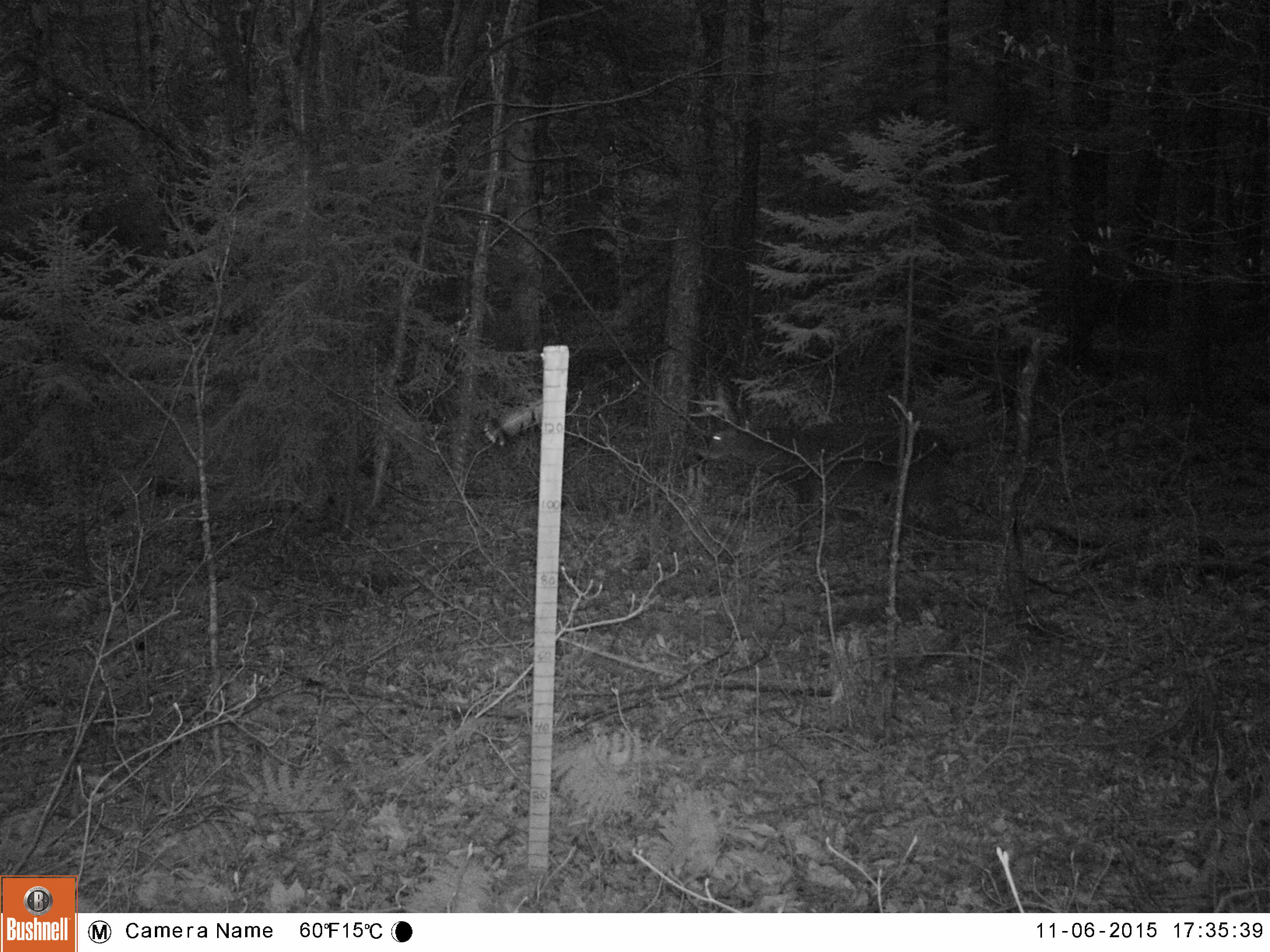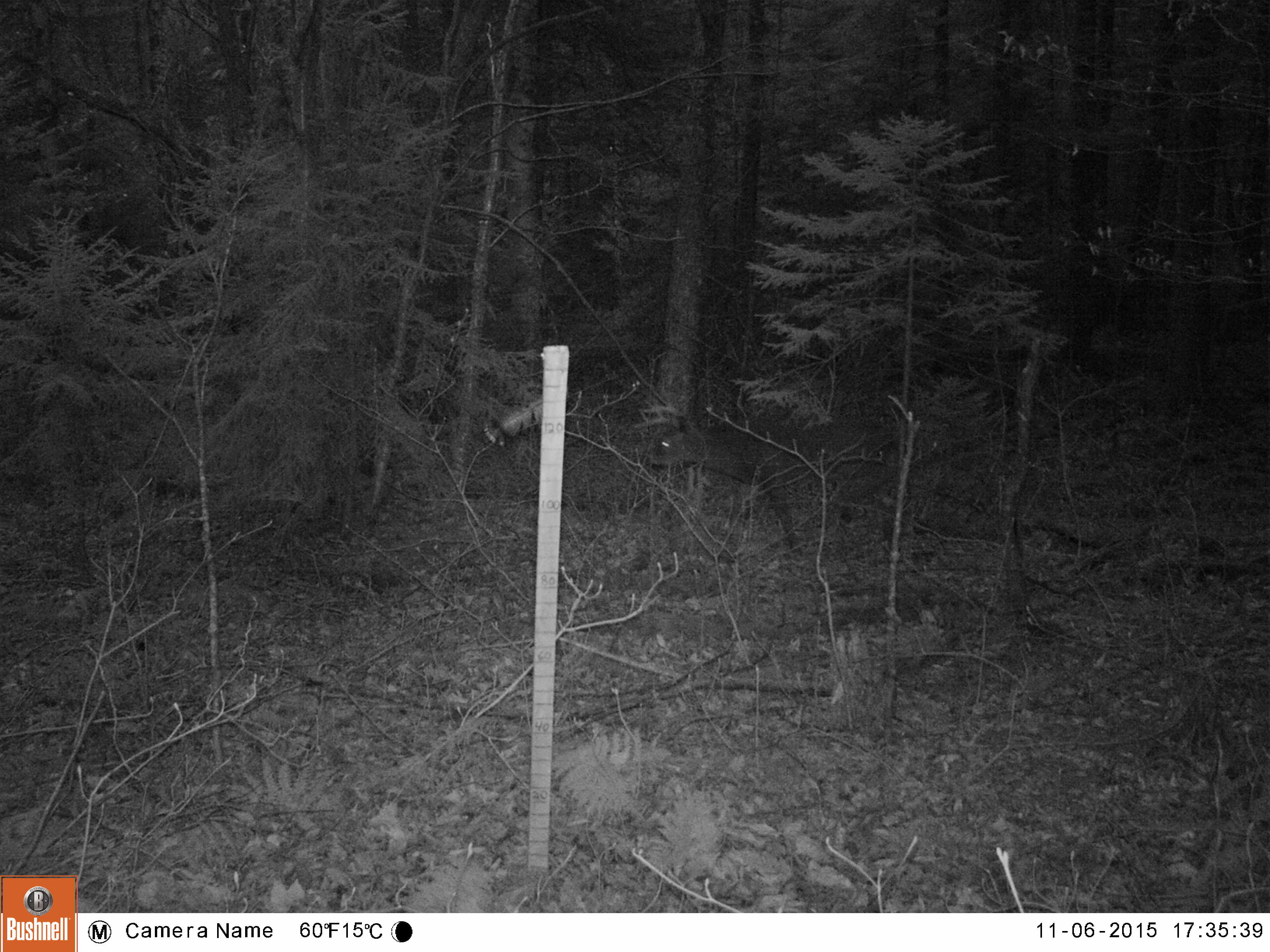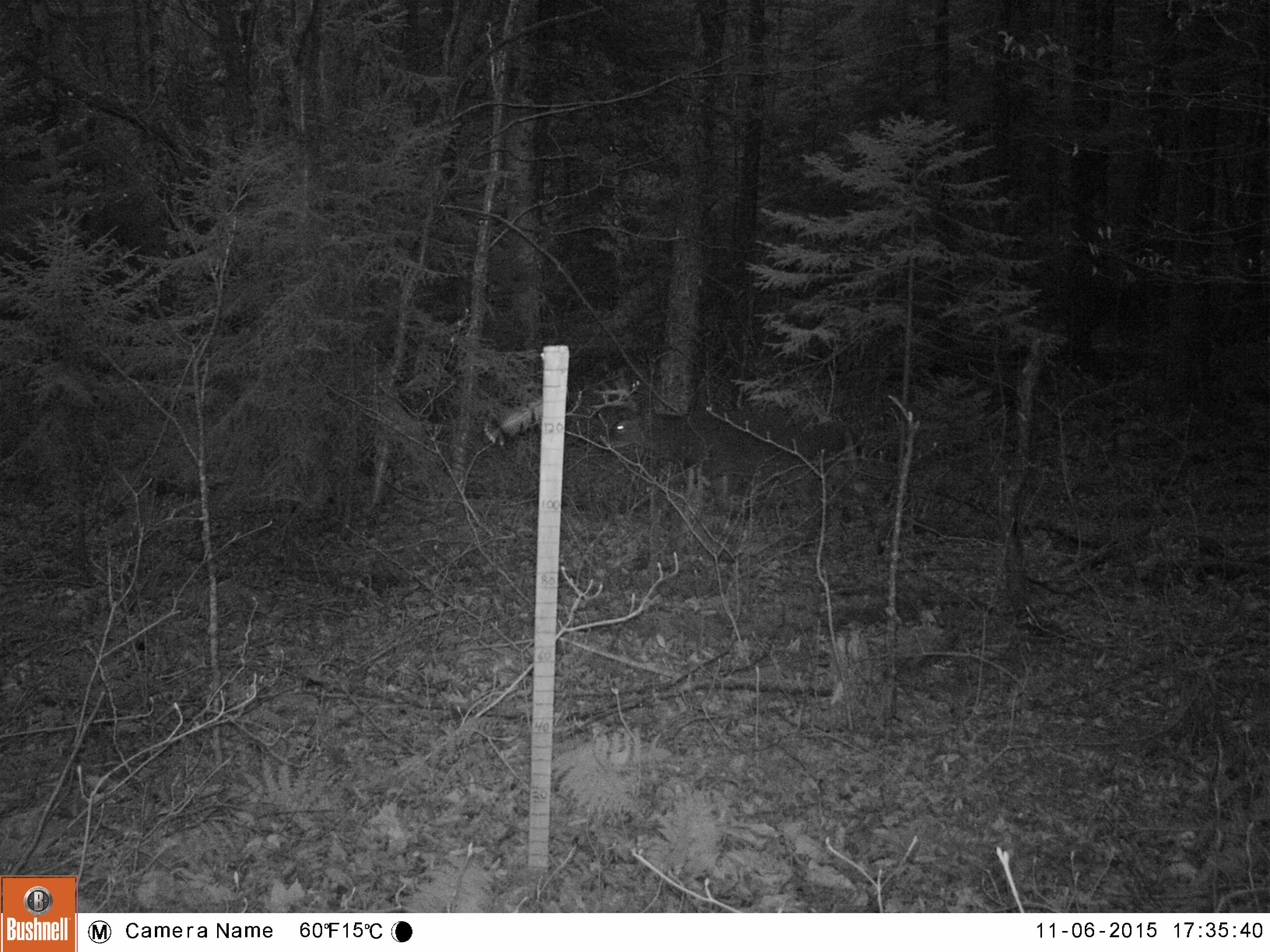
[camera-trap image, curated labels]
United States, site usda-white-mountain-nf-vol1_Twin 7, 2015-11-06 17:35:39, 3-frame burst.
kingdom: Animalia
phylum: Chordata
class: Mammalia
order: Artiodactyla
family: Cervidae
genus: Odocoileus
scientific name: Odocoileus virginianus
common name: white-tailed deer